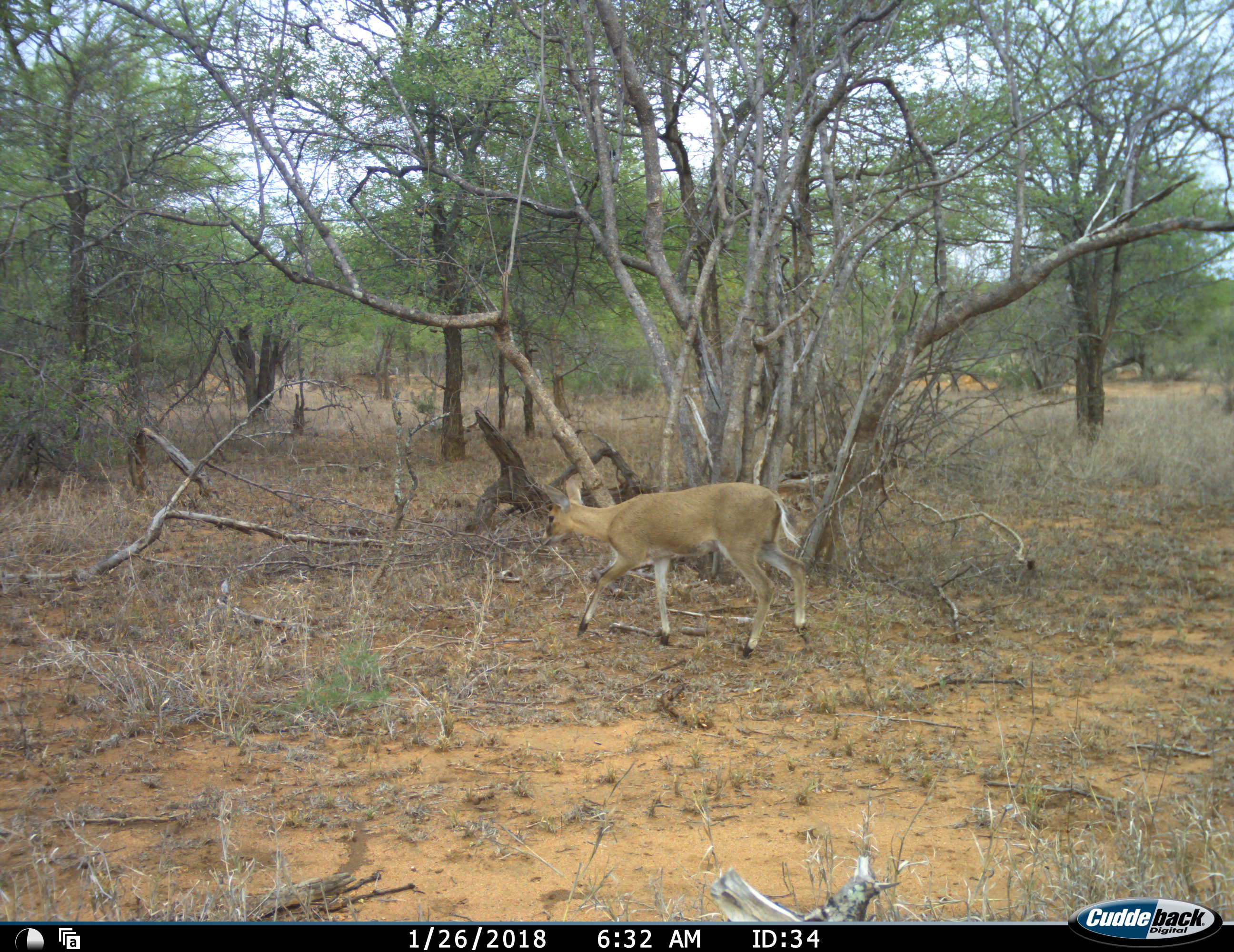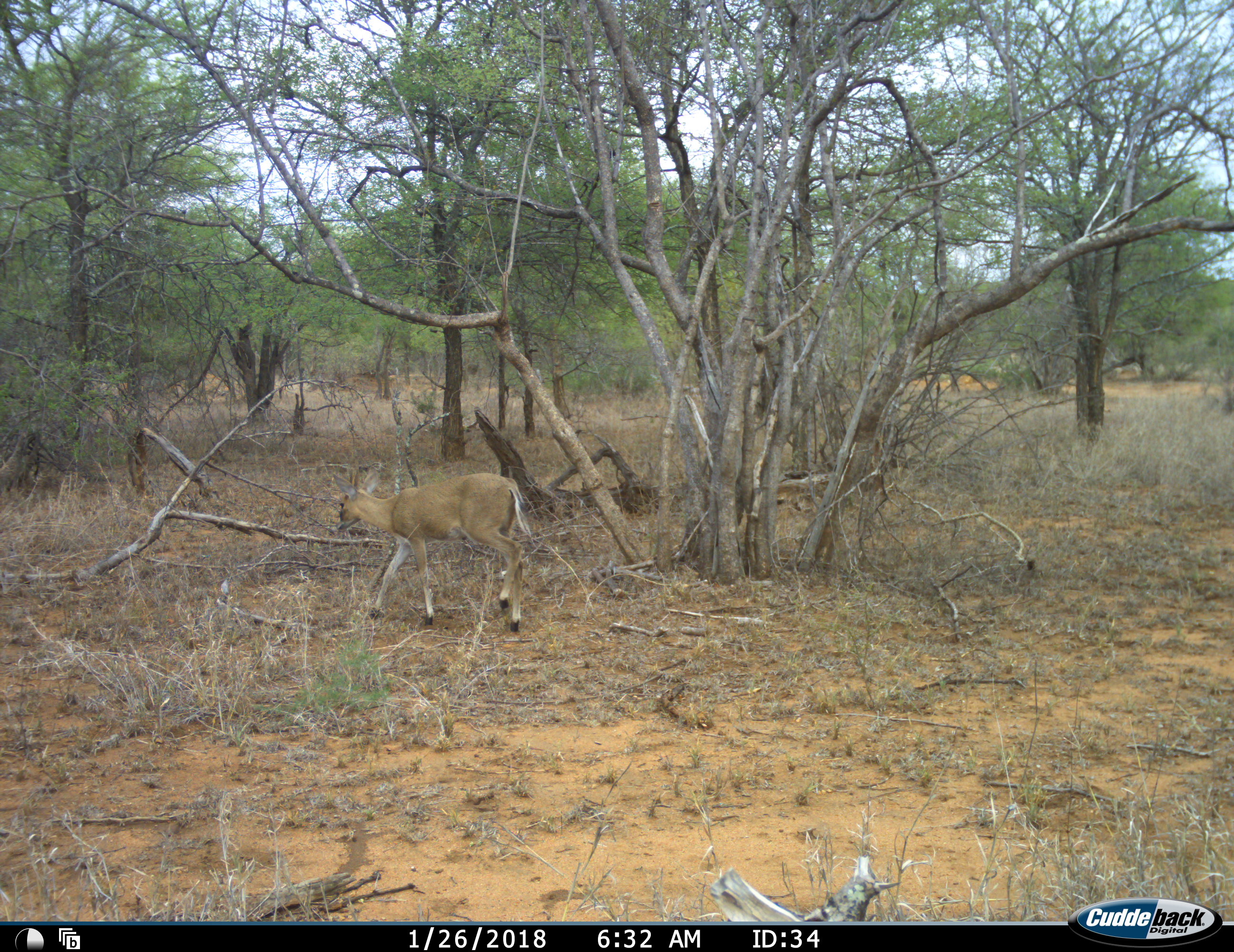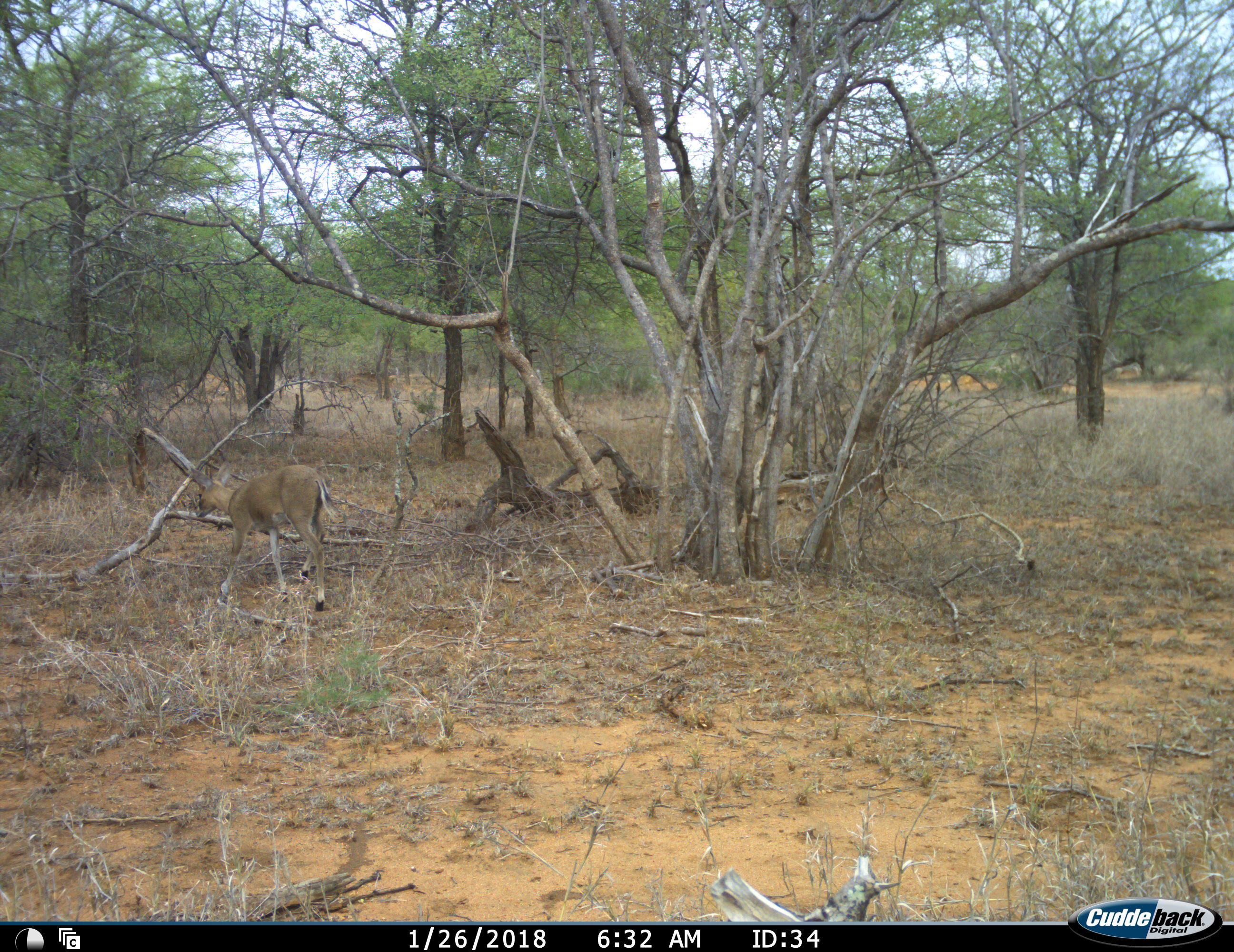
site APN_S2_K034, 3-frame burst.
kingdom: Animalia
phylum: Chordata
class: Mammalia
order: Artiodactyla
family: Bovidae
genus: Sylvicapra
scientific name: Sylvicapra grimmia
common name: common duiker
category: duikercommongrey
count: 1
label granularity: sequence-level